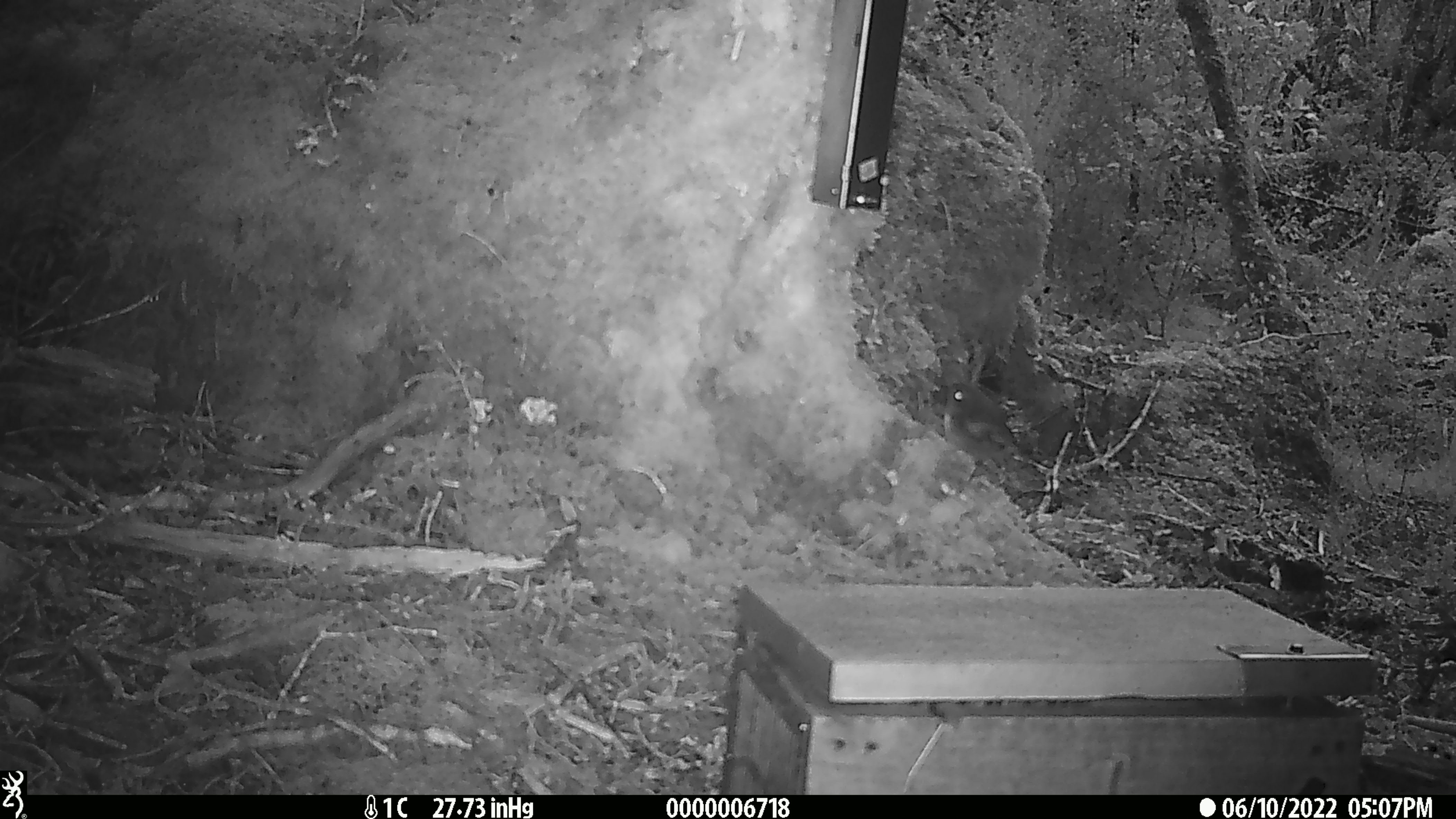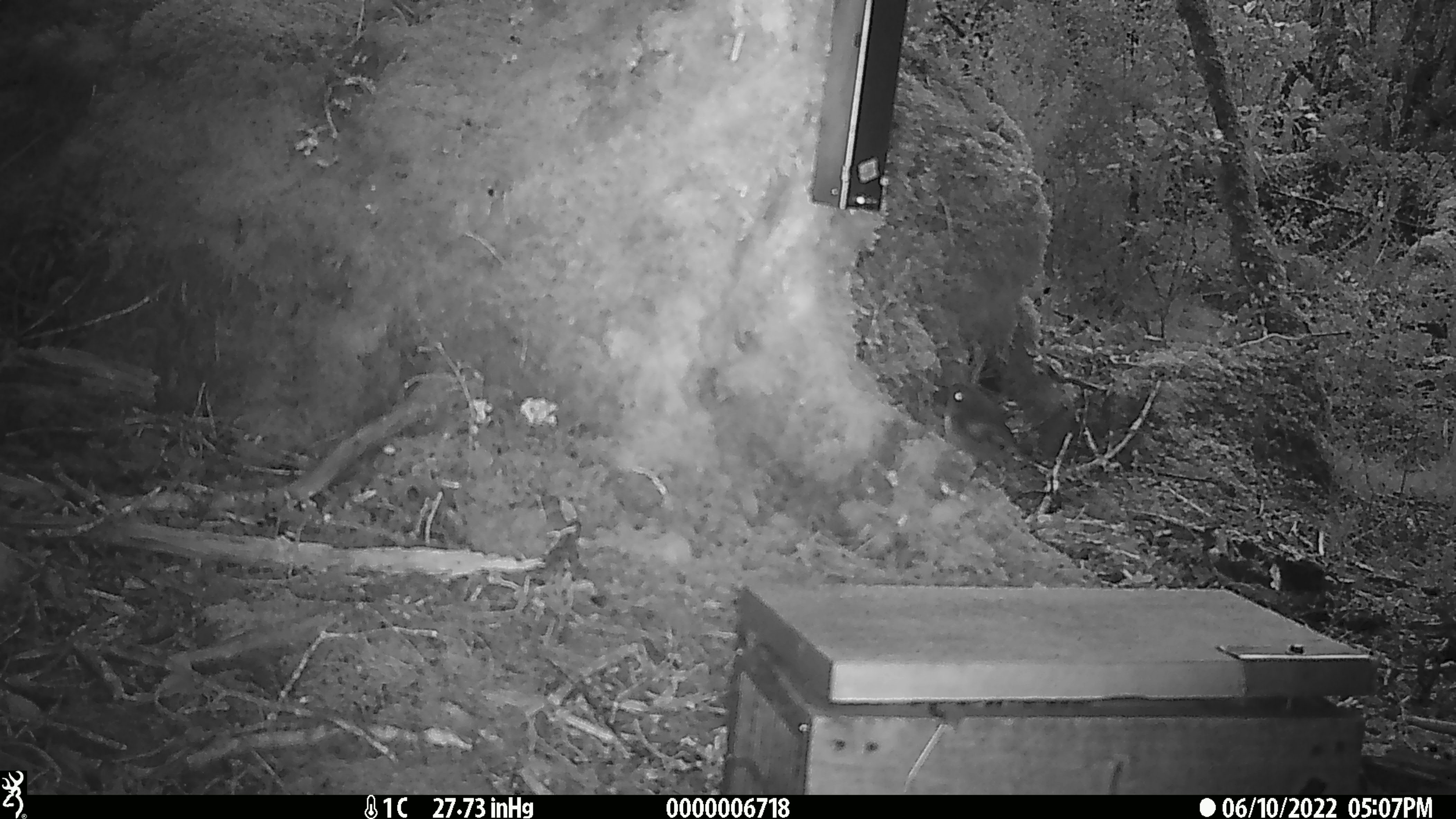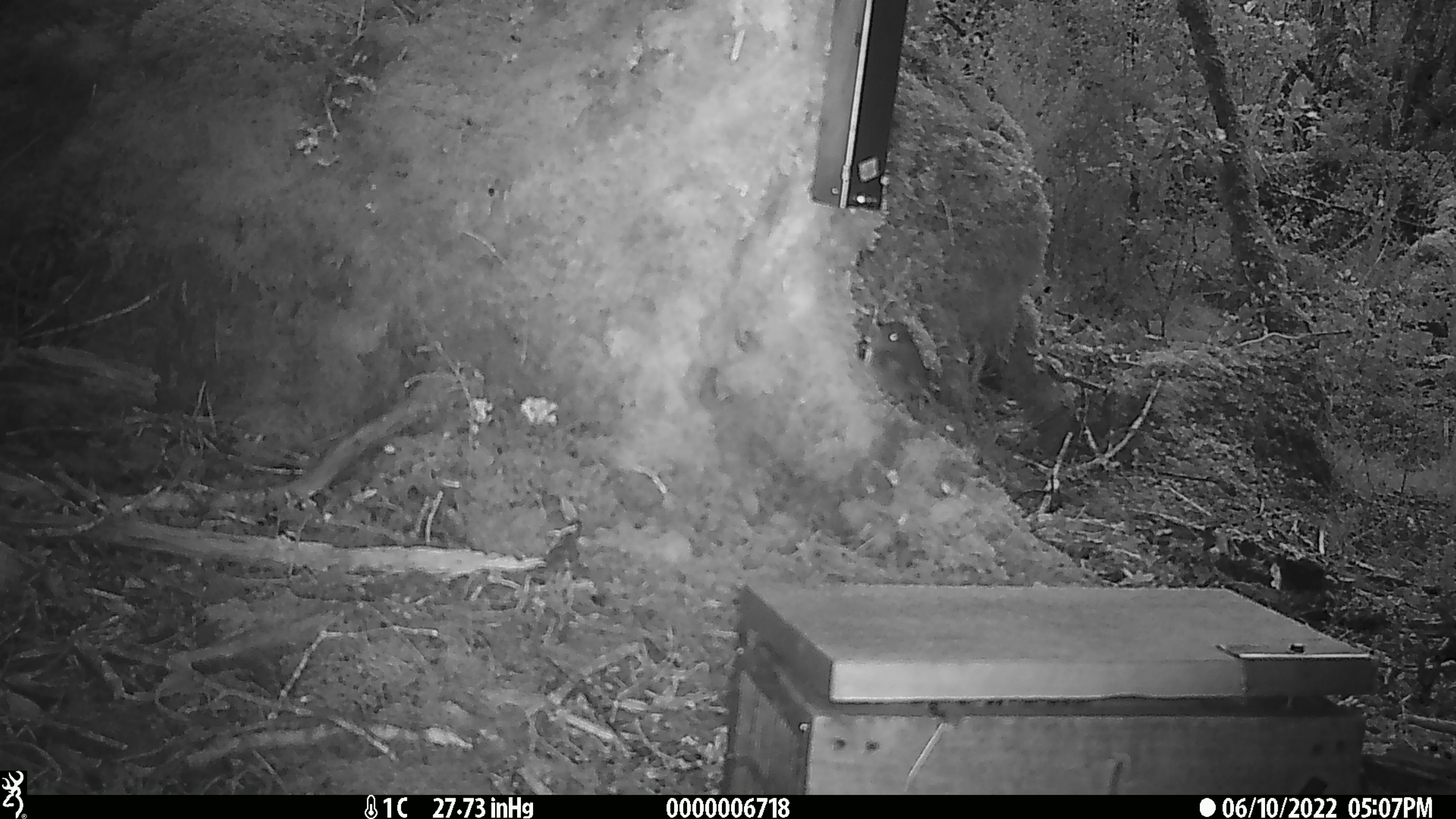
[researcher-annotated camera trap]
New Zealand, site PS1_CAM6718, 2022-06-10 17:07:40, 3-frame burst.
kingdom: Animalia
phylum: Chordata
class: Aves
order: Passeriformes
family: Petroicidae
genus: Petroica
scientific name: Petroica australis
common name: new zealand robin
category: robin